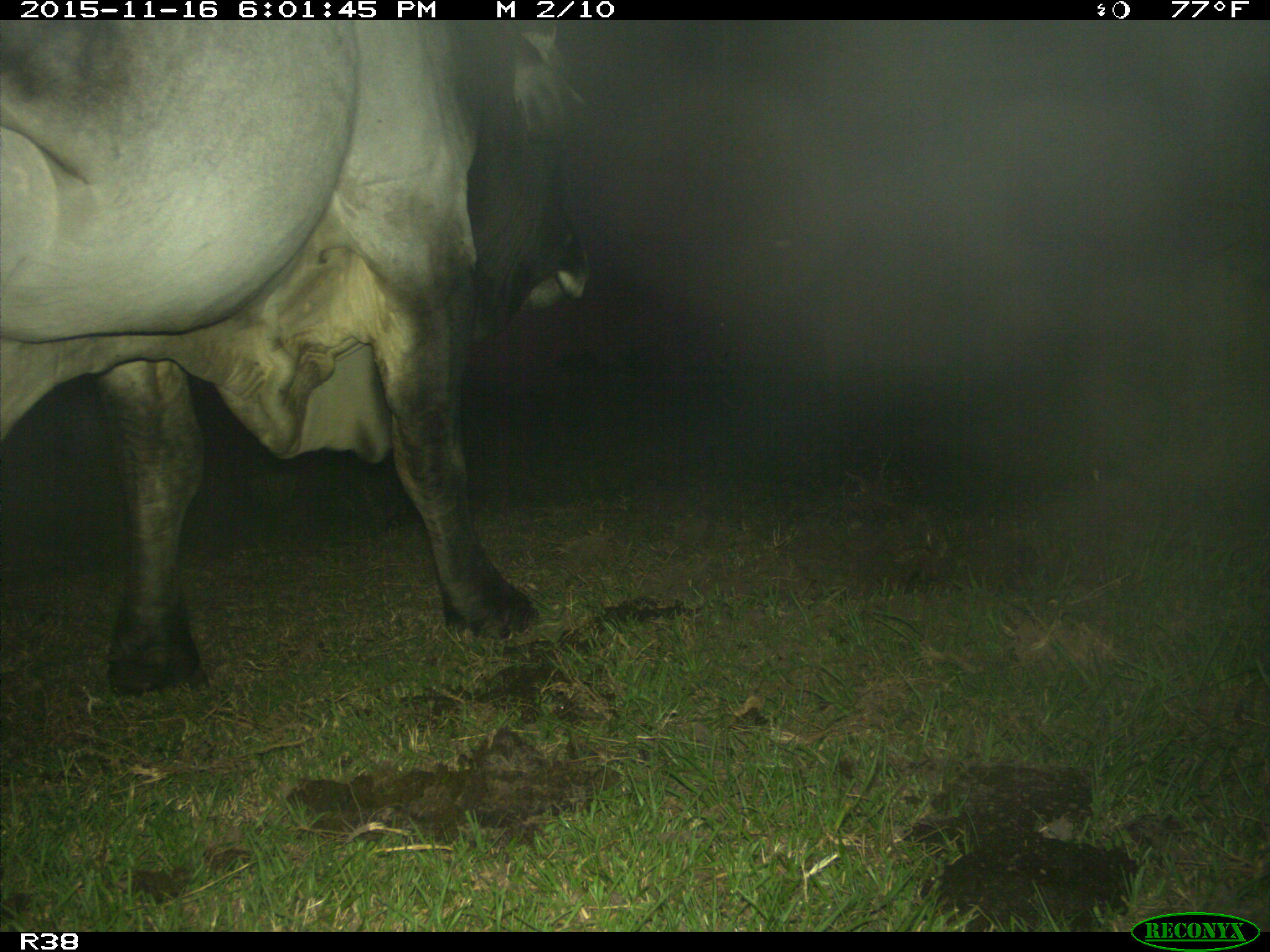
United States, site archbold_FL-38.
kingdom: Animalia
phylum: Chordata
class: Mammalia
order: Artiodactyla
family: Bovidae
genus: Bos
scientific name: Bos taurus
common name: domestic cow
Bos taurus (domestic cow).